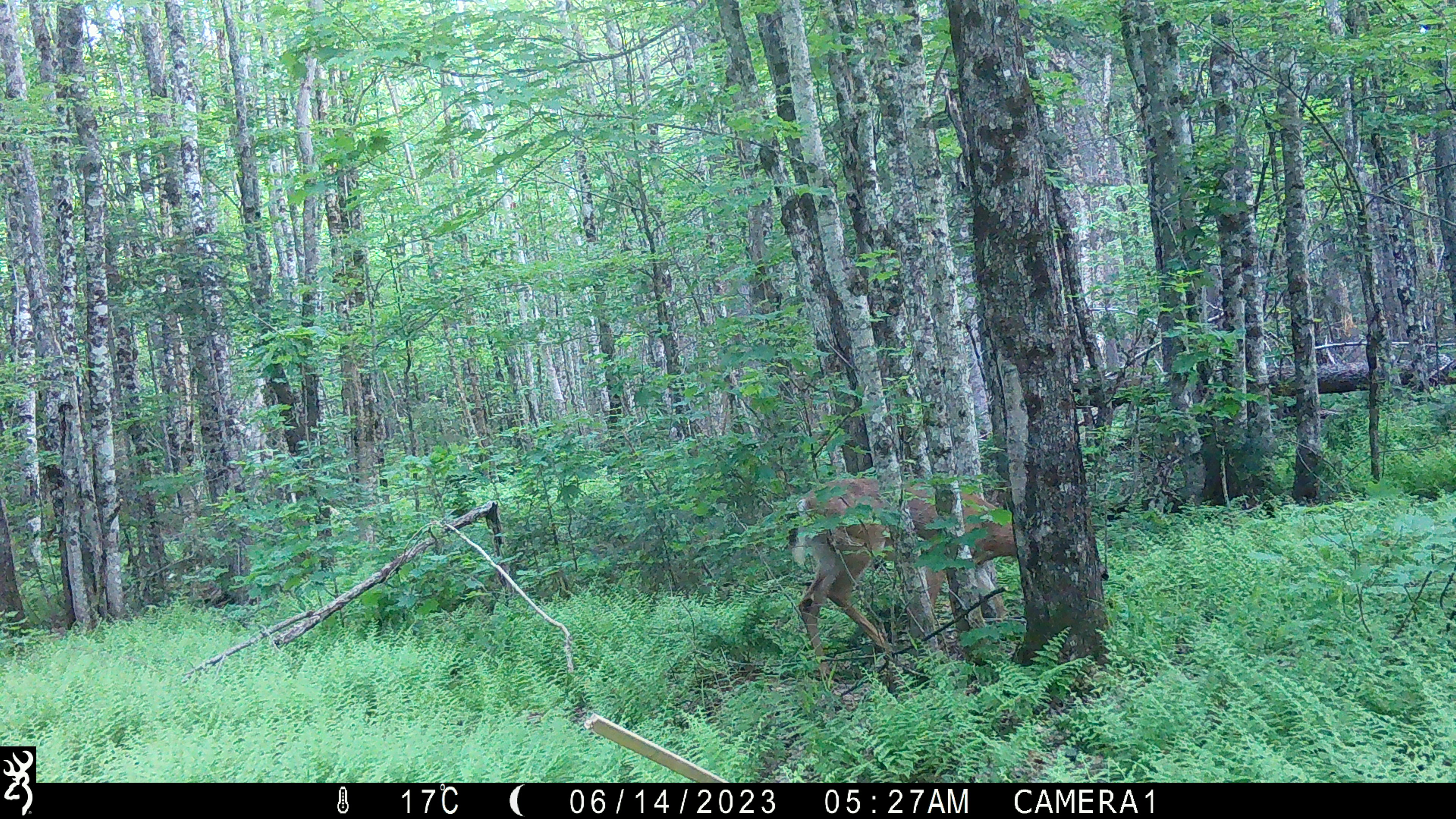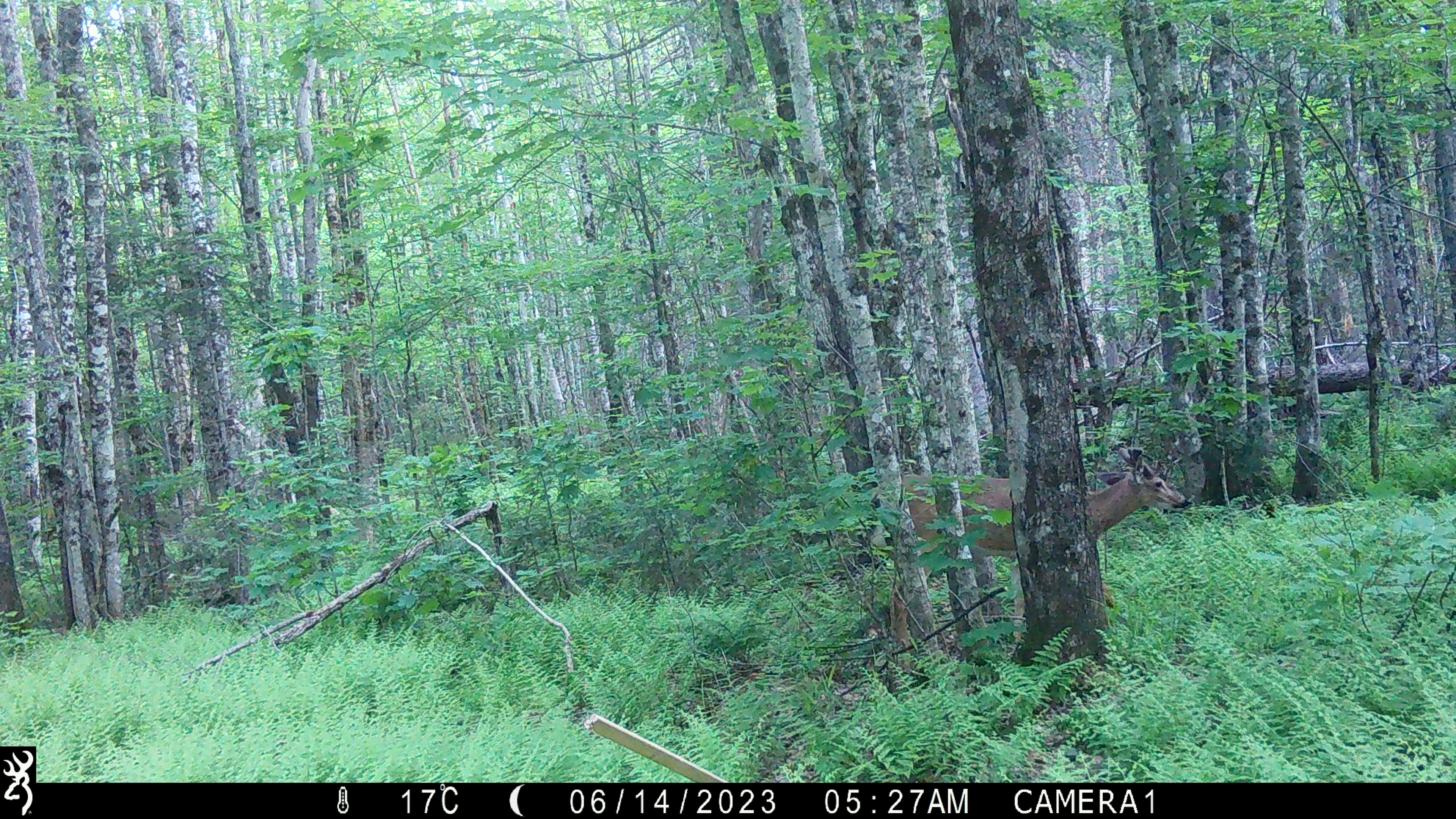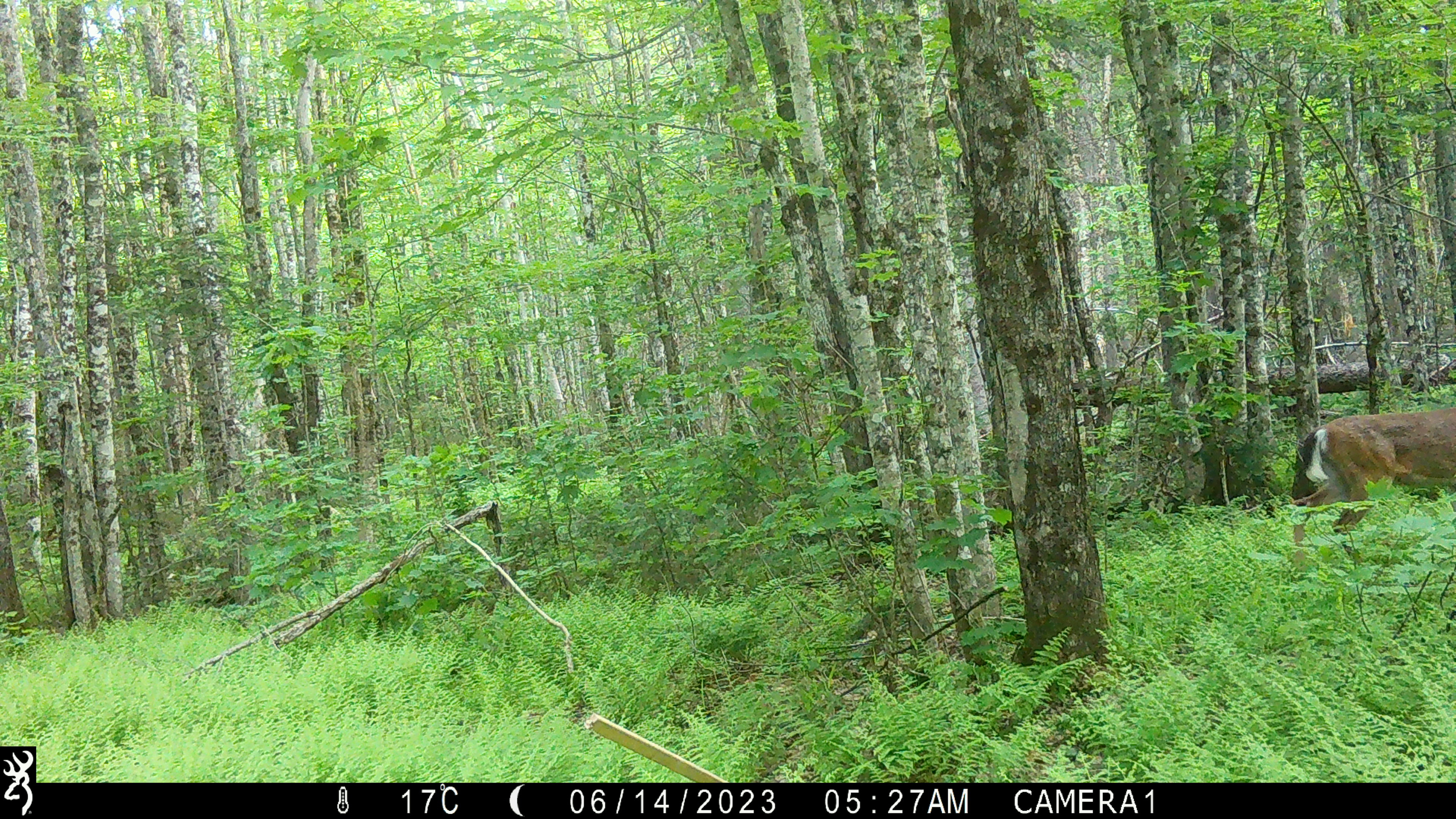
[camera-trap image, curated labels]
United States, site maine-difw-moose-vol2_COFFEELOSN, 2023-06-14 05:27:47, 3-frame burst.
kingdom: Animalia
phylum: Chordata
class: Mammalia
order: Artiodactyla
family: Cervidae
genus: Odocoileus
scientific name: Odocoileus virginianus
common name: white-tailed deer